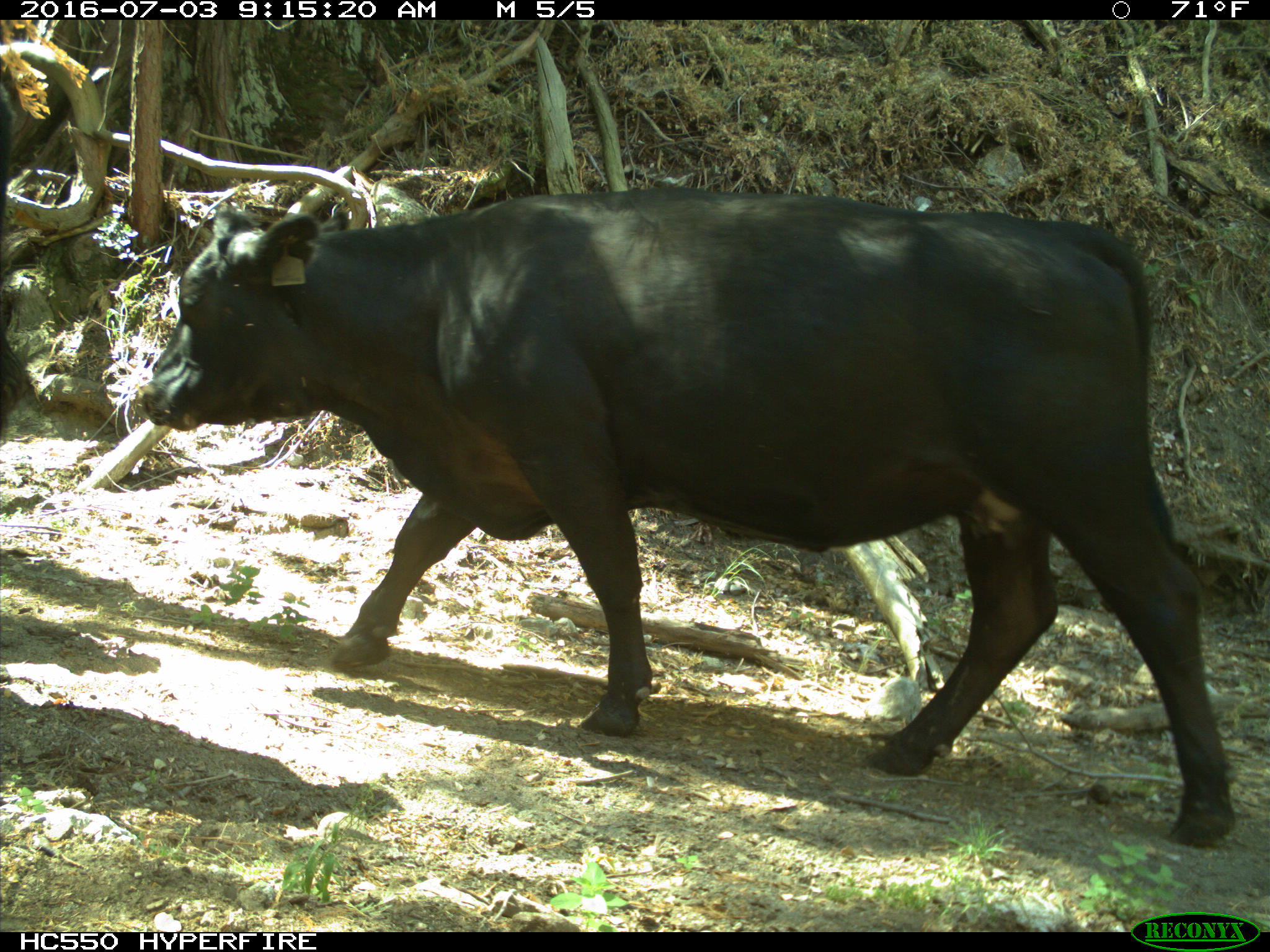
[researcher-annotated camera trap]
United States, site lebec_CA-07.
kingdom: Animalia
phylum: Chordata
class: Mammalia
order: Artiodactyla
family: Bovidae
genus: Bos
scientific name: Bos taurus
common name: domestic cow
Bos taurus (domestic cow).